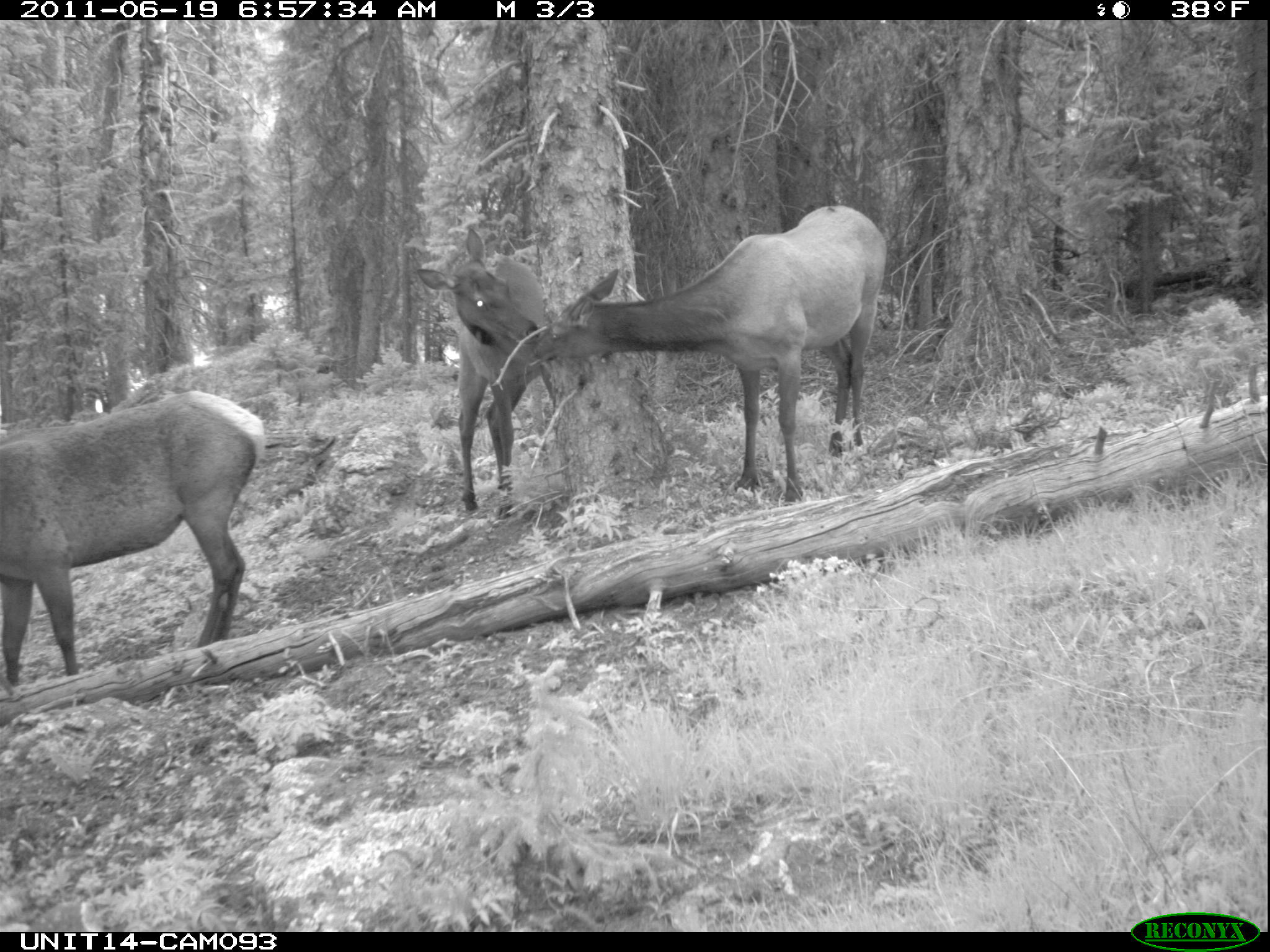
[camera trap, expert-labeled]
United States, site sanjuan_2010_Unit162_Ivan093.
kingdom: Animalia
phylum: Chordata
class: Mammalia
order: Artiodactyla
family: Cervidae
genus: Cervus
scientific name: Cervus elaphus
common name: red deer